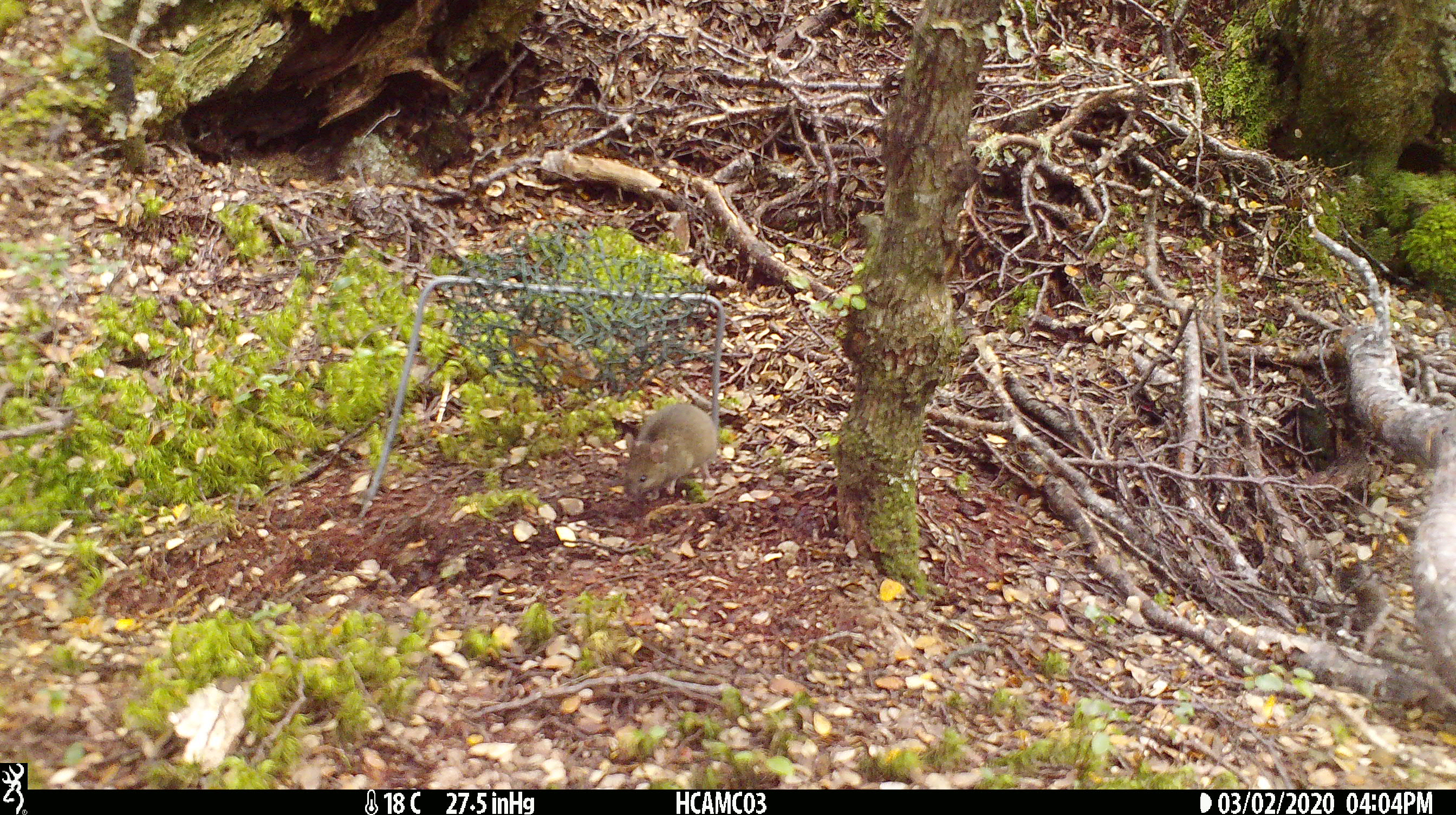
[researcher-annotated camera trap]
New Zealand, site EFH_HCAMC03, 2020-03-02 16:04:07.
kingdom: Animalia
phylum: Chordata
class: Mammalia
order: Rodentia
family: Muridae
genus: Mus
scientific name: Mus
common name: mouse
Mouse (Mus).